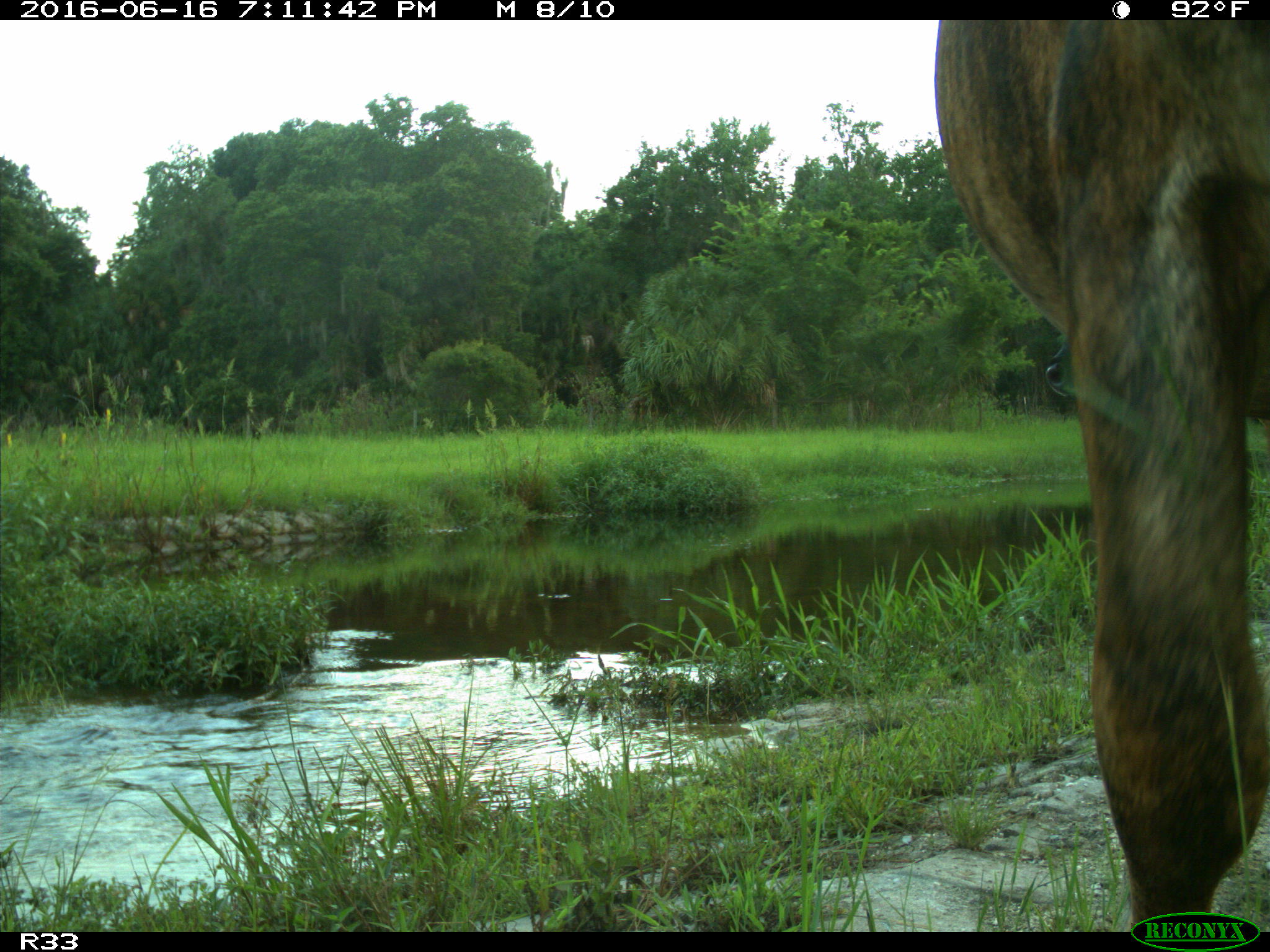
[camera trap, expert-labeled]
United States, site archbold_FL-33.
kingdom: Animalia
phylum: Chordata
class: Mammalia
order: Artiodactyla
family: Bovidae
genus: Bos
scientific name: Bos taurus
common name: domestic cow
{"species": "Bos taurus (domestic cow)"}